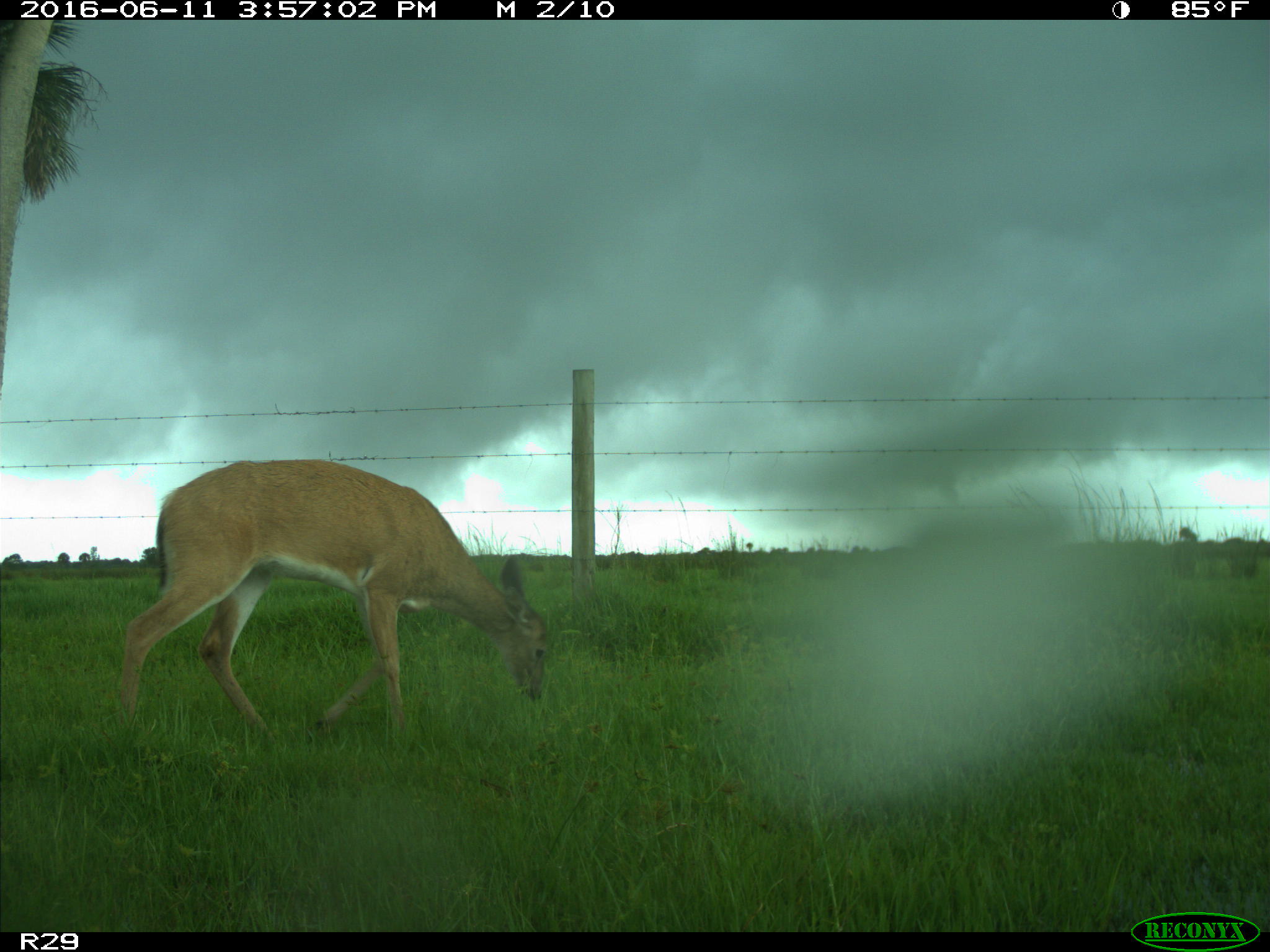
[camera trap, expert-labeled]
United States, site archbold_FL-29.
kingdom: Animalia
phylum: Chordata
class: Mammalia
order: Artiodactyla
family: Cervidae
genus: Odocoileus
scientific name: Odocoileus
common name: deer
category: unidentified deer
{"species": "unidentified deer (deer) (Odocoileus)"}